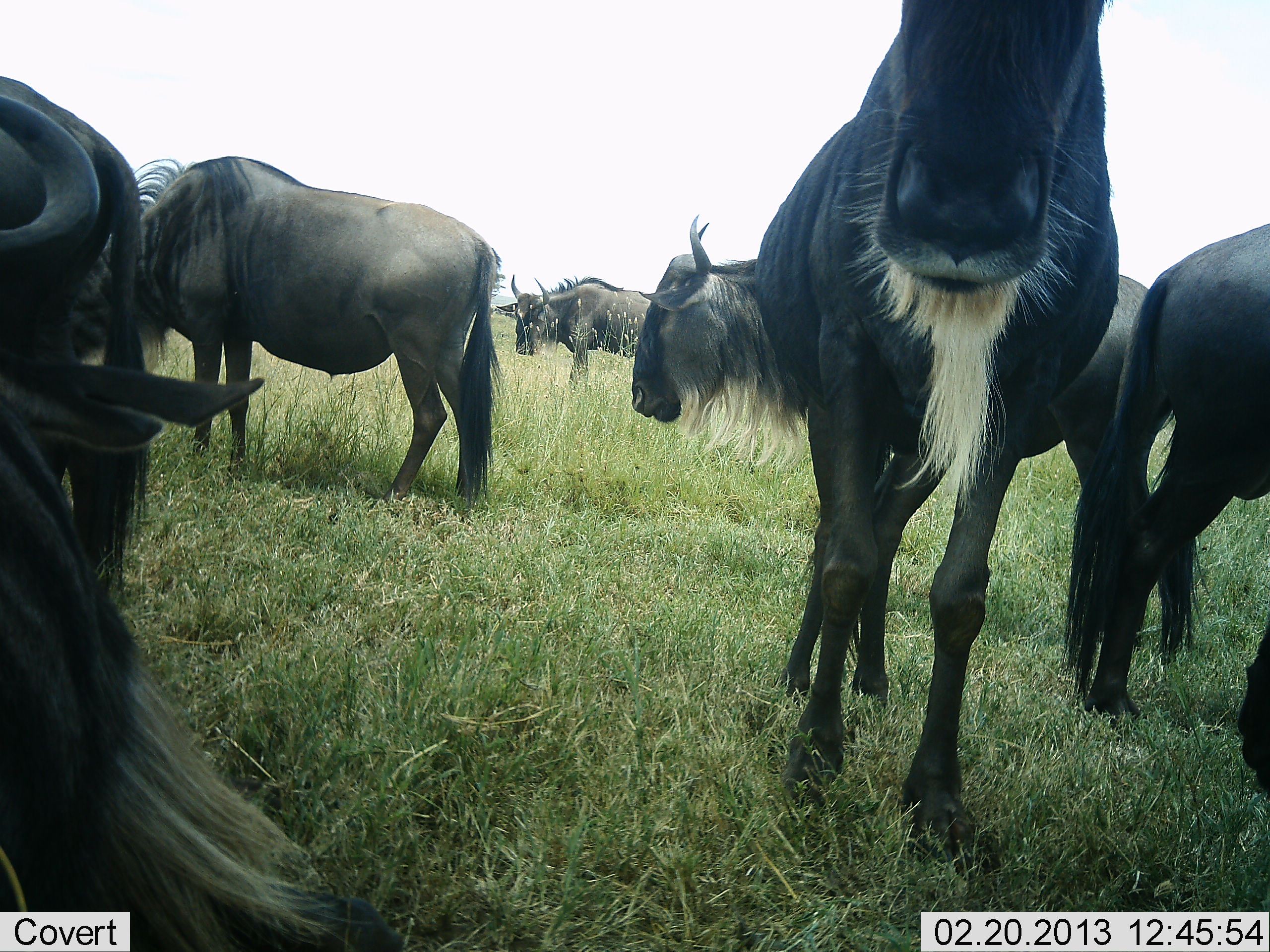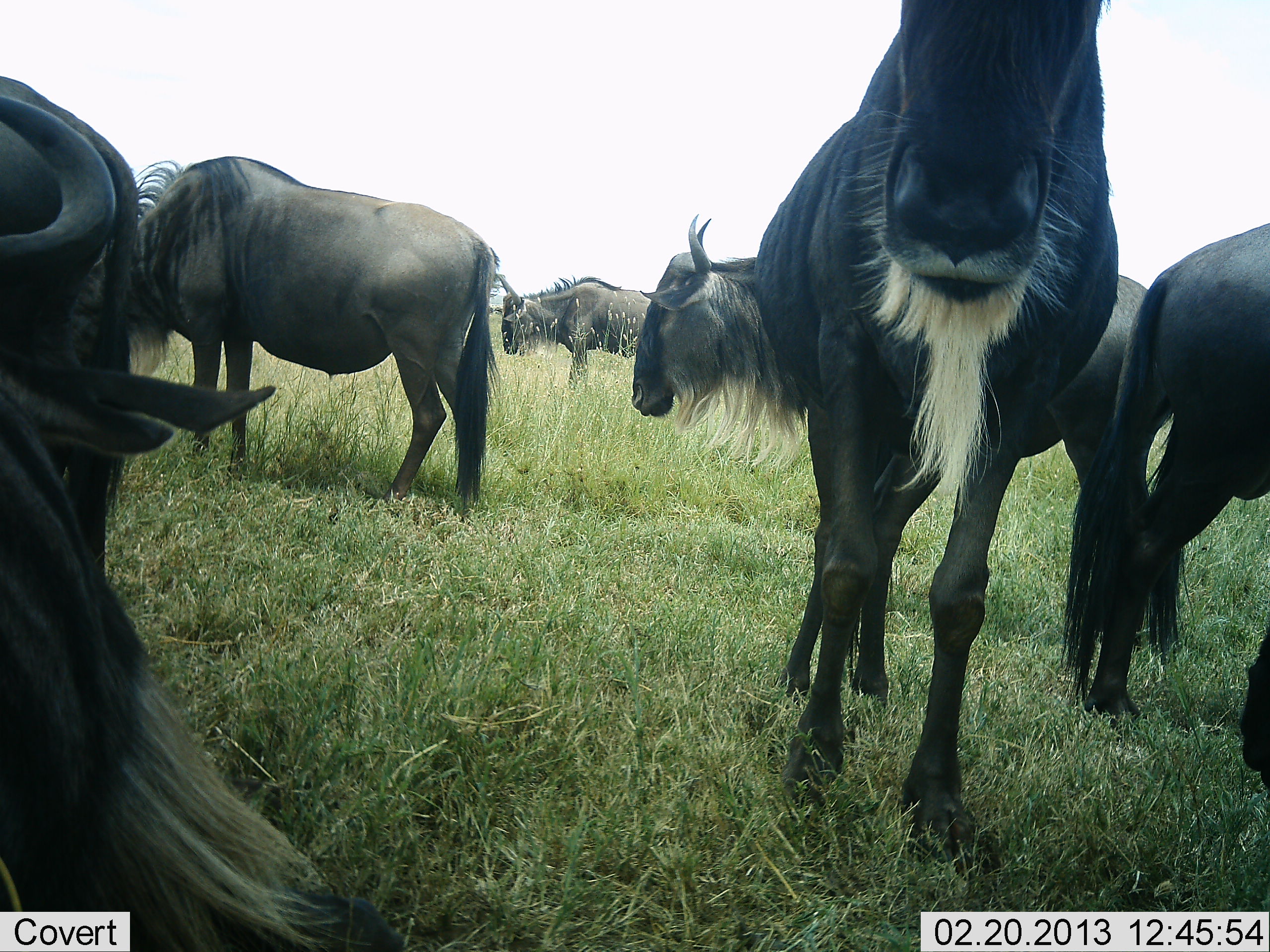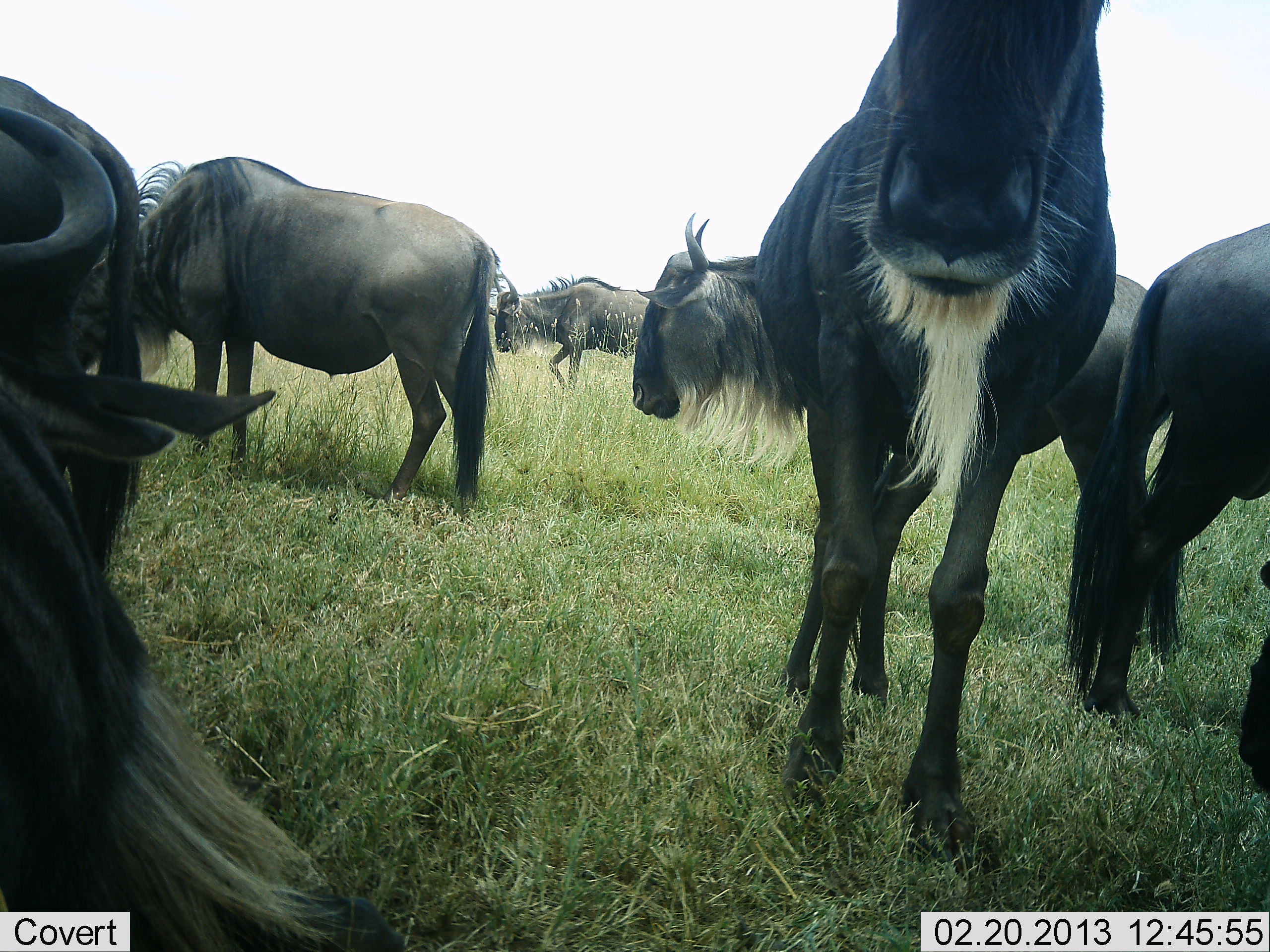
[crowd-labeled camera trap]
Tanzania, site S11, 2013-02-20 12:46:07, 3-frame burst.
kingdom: Animalia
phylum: Chordata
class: Mammalia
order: Artiodactyla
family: Bovidae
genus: Connochaetes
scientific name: Connochaetes taurinus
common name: blue wildebeest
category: wildebeest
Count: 7.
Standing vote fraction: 82%.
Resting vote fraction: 41%.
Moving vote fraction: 5%.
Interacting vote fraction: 0%.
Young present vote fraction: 0%.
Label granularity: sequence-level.